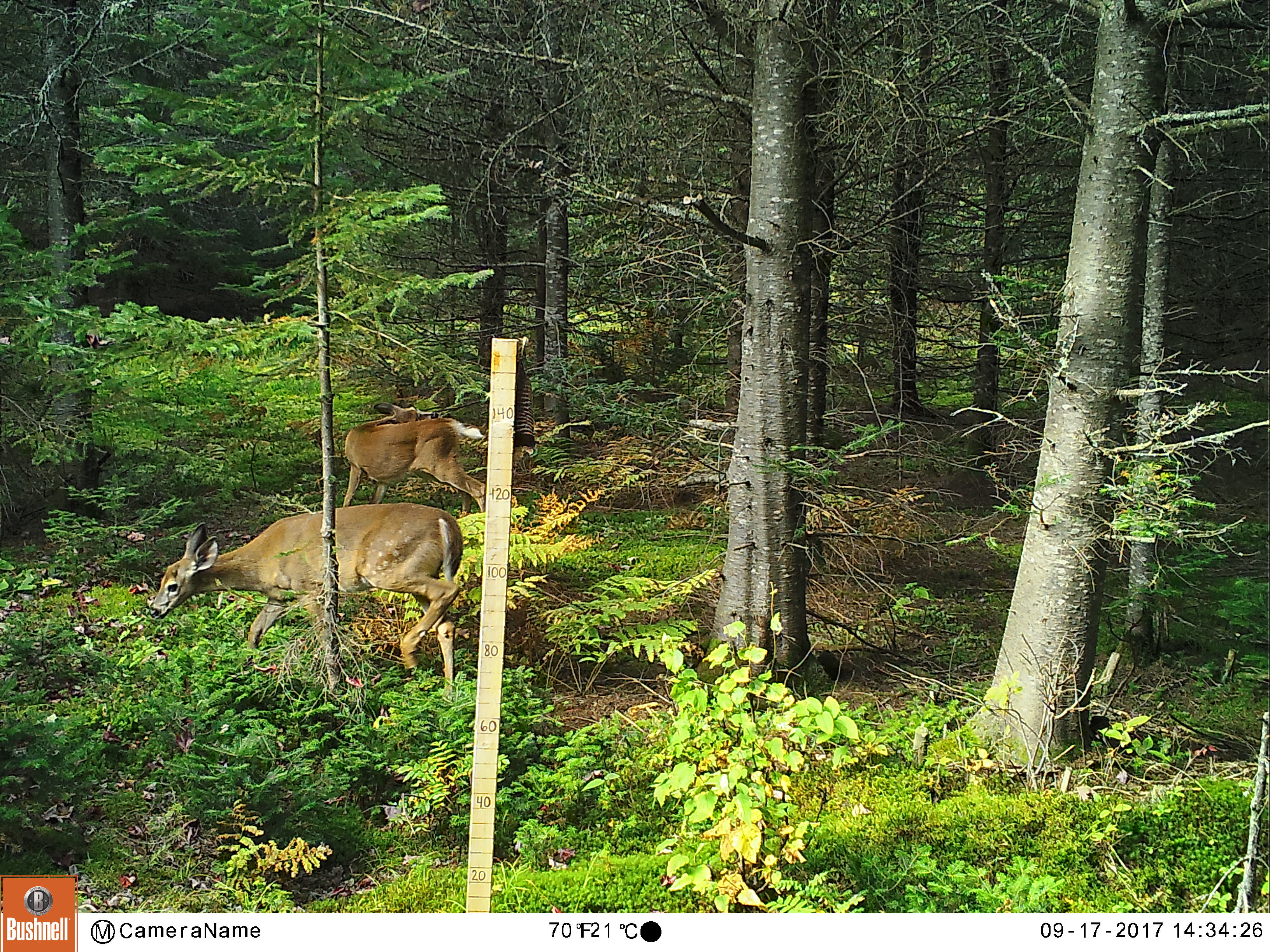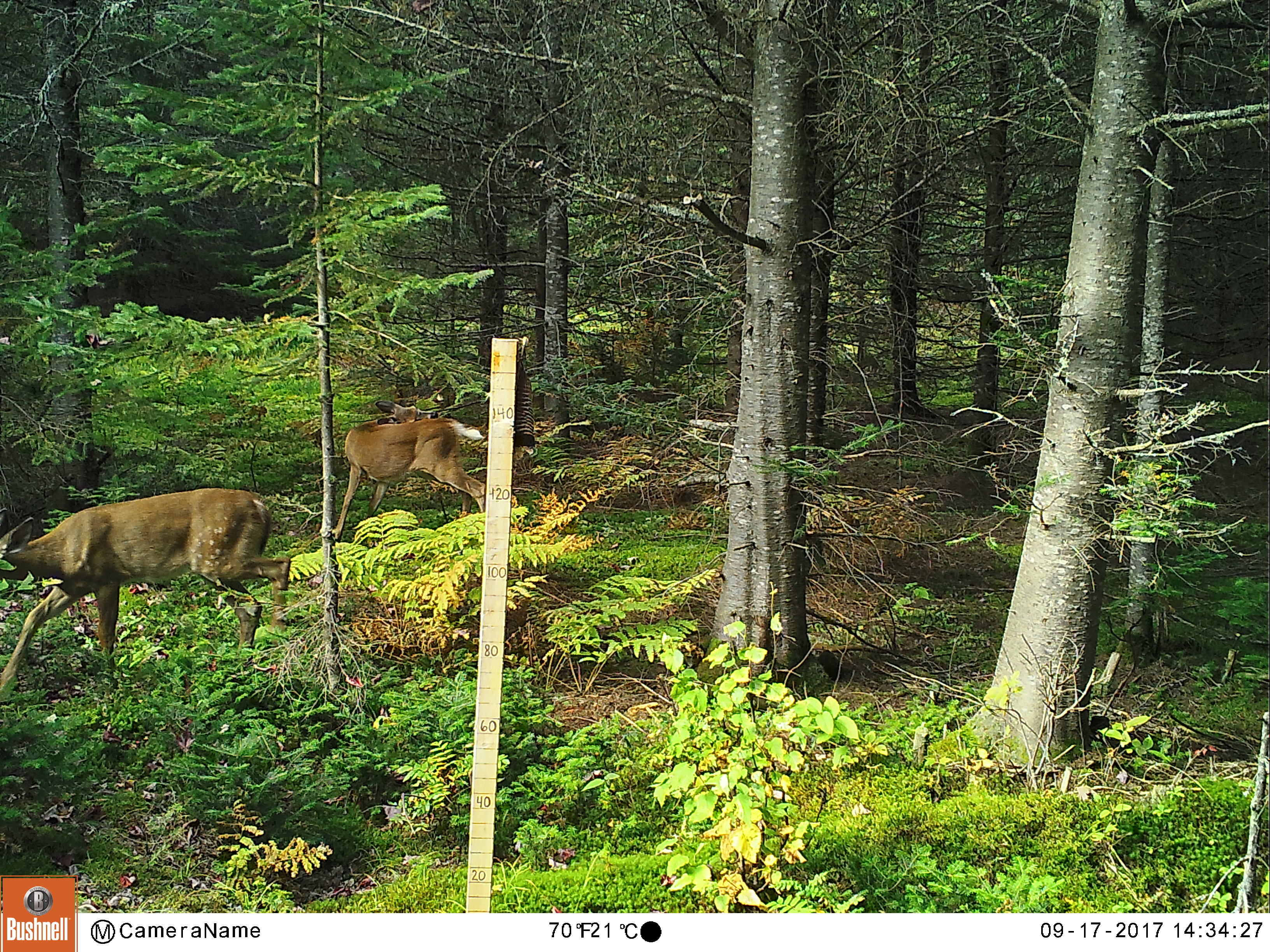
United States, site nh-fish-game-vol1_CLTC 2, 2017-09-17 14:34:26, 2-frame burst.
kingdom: Animalia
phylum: Chordata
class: Mammalia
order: Artiodactyla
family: Cervidae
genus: Odocoileus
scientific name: Odocoileus virginianus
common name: white-tailed deer